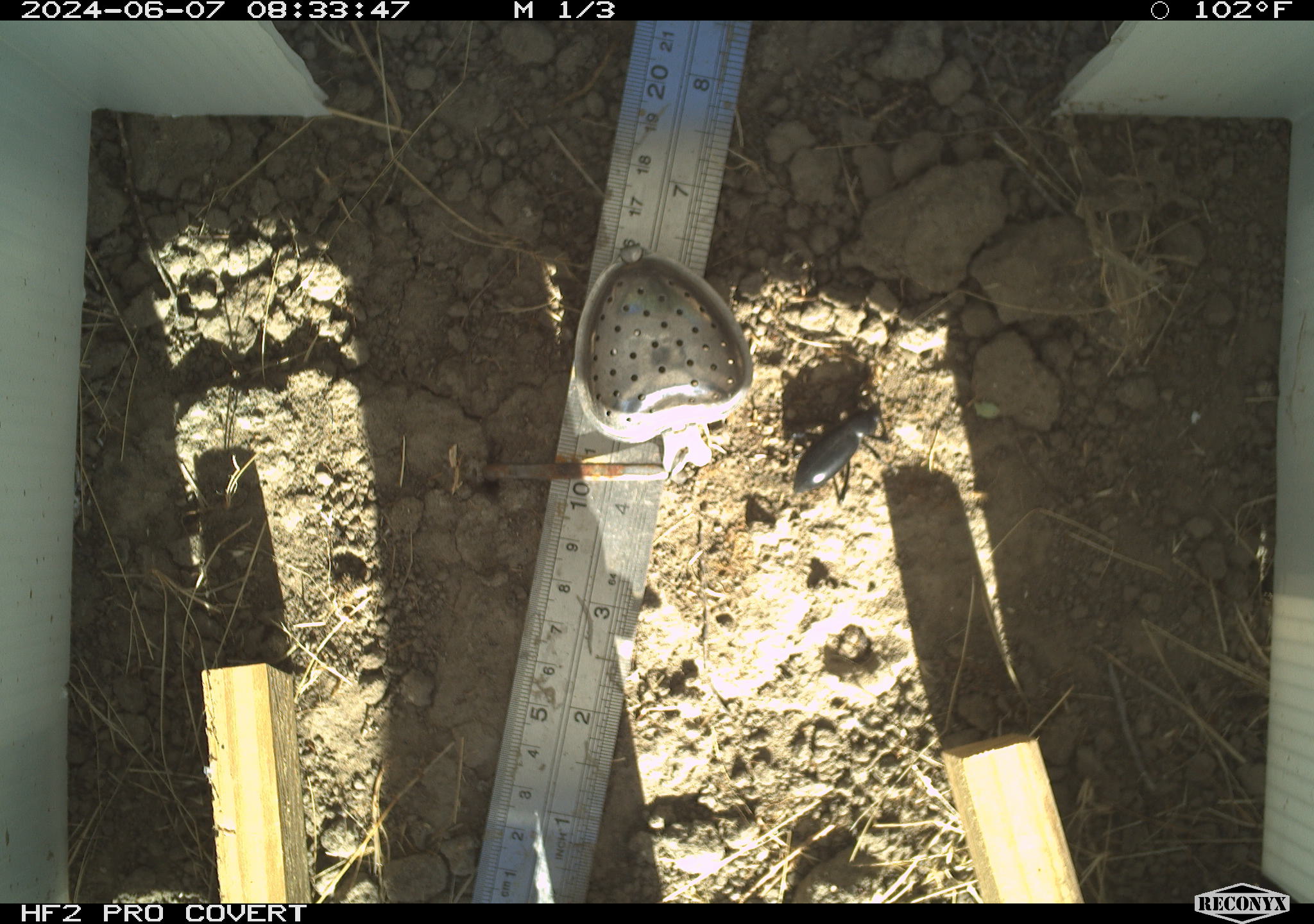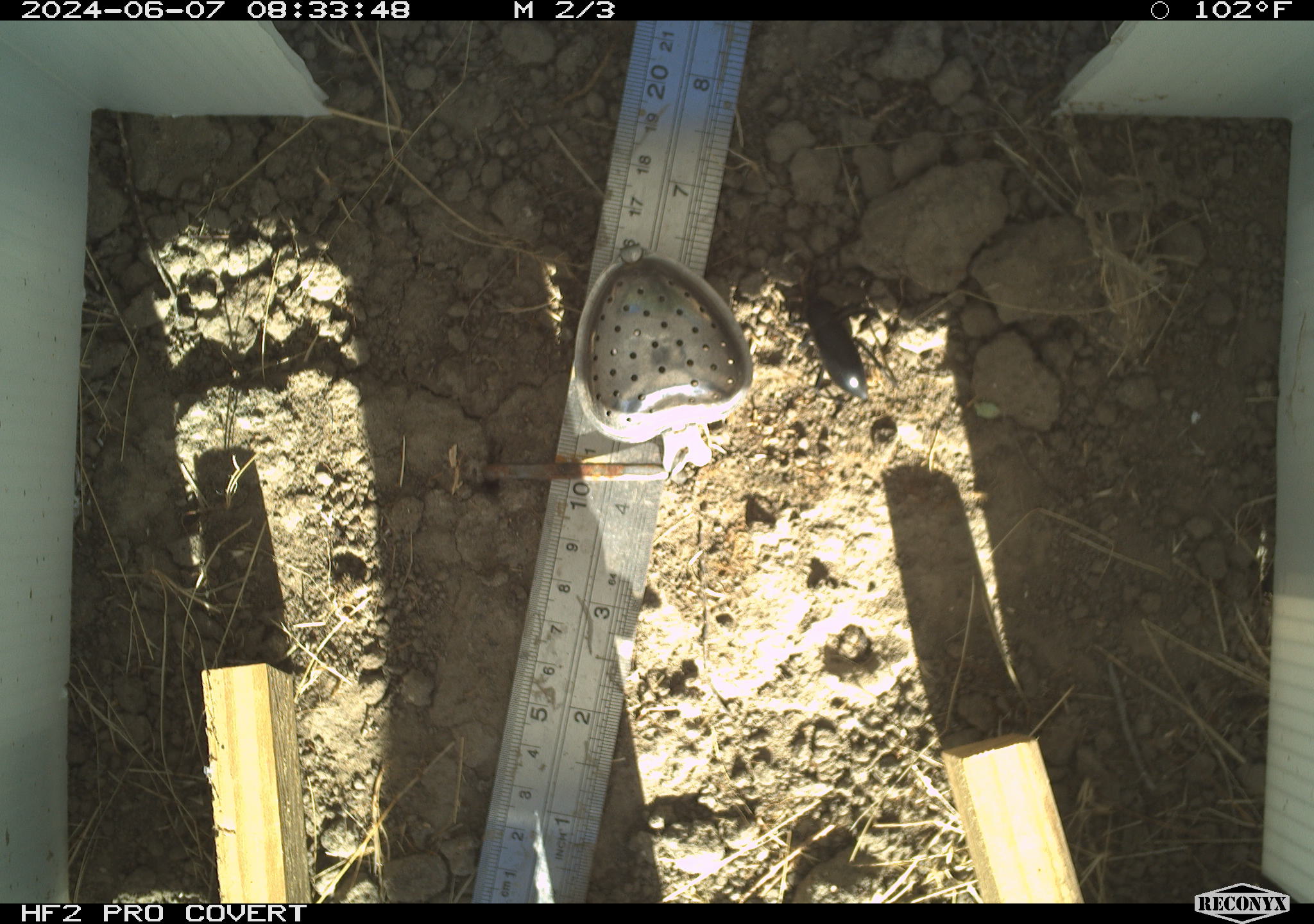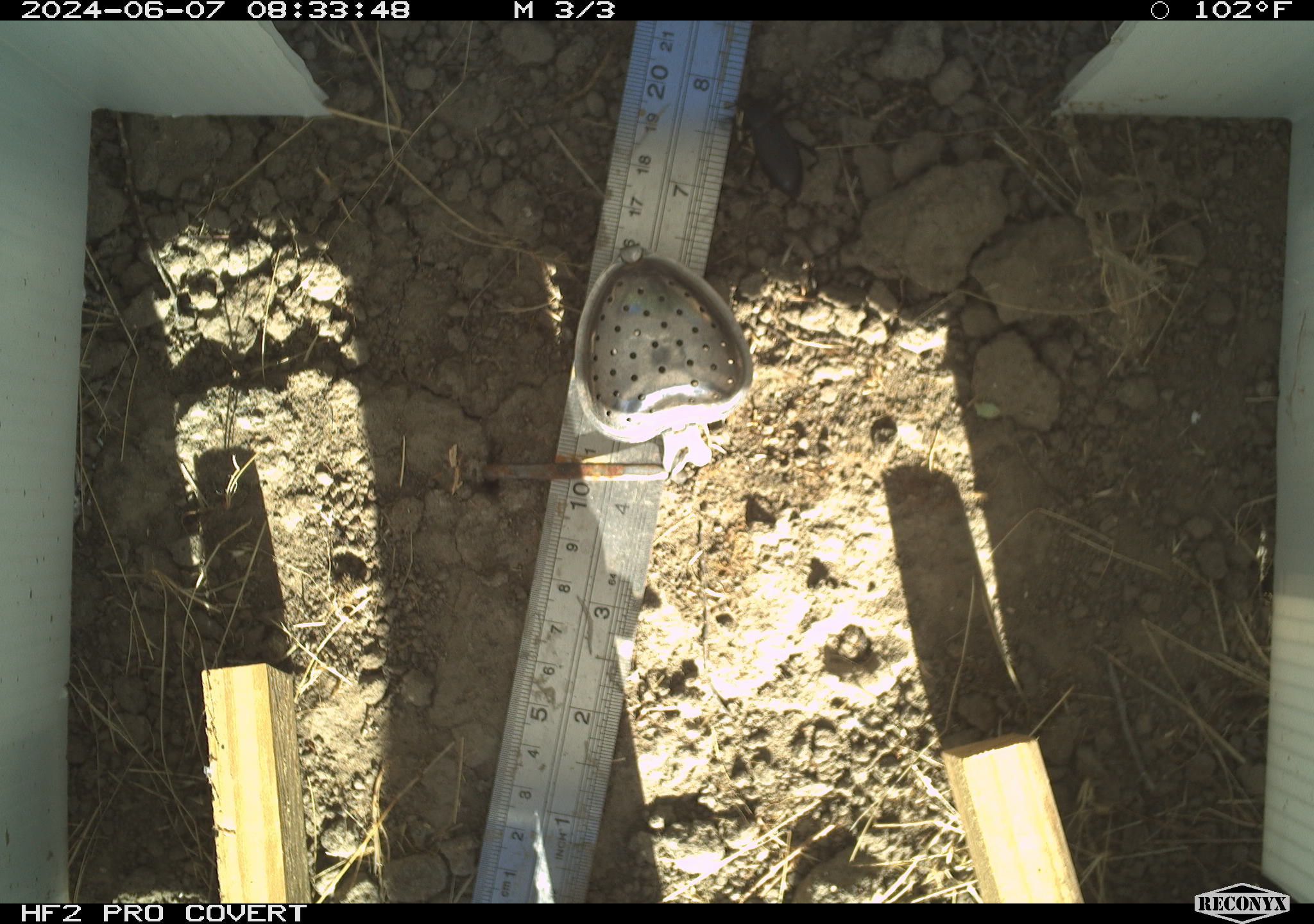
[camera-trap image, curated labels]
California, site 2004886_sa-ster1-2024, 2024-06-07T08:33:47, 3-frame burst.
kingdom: Animalia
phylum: Arthropoda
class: Insecta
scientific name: Insecta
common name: insect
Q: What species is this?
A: Insect (Insecta).